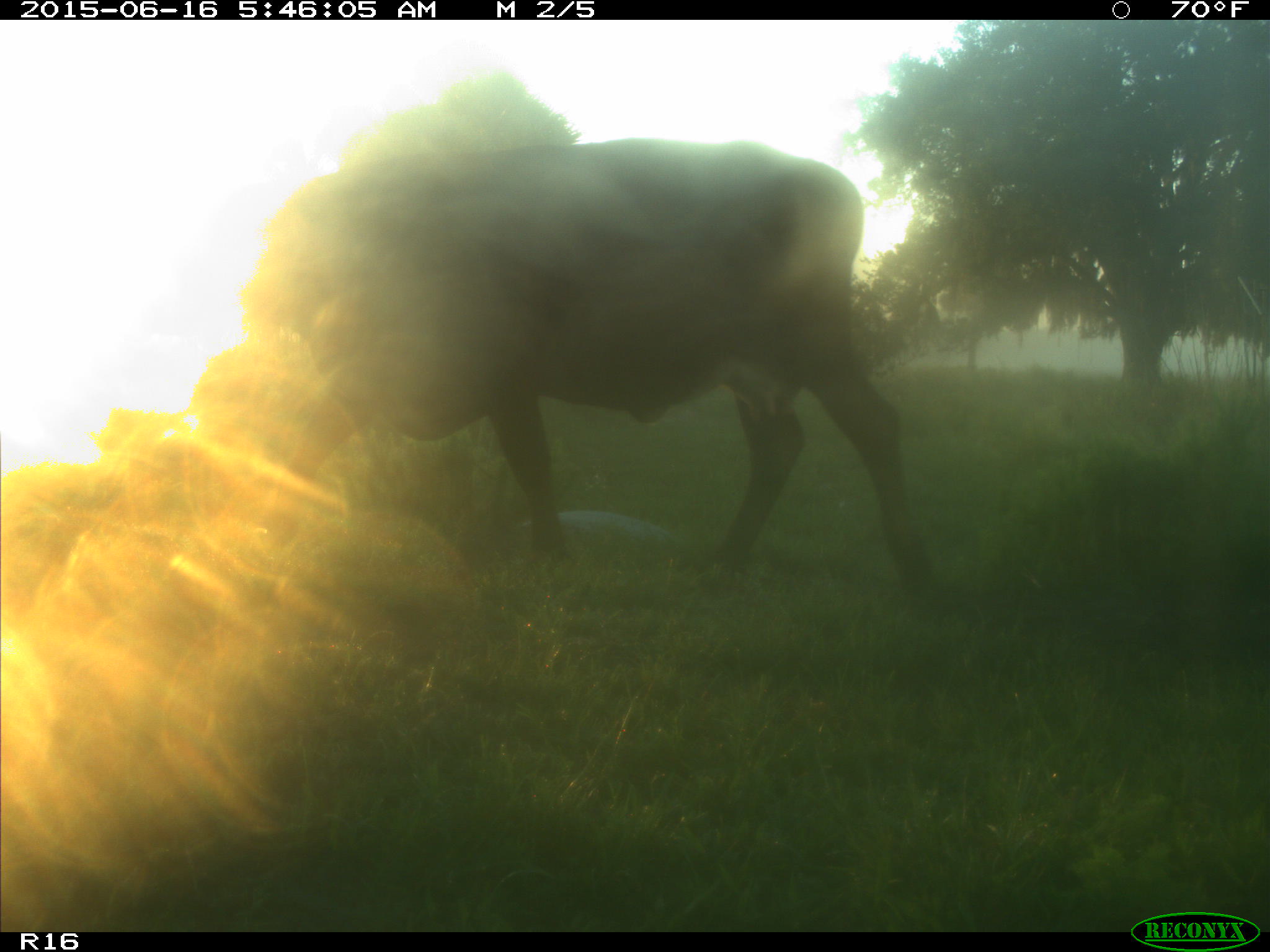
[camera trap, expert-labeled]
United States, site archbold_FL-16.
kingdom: Animalia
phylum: Chordata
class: Mammalia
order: Artiodactyla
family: Bovidae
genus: Bos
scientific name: Bos taurus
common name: domestic cow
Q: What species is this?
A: Bos taurus (domestic cow).